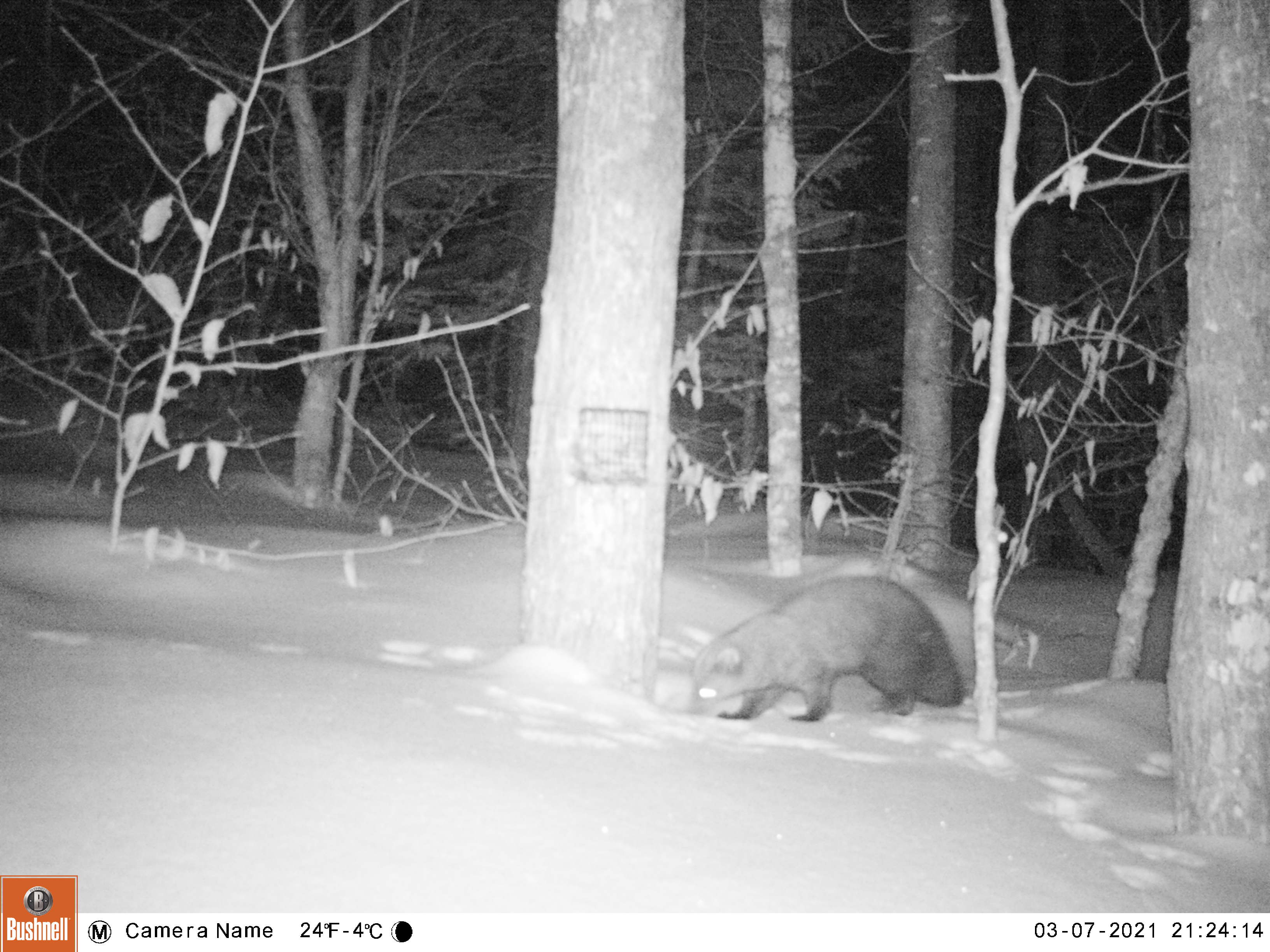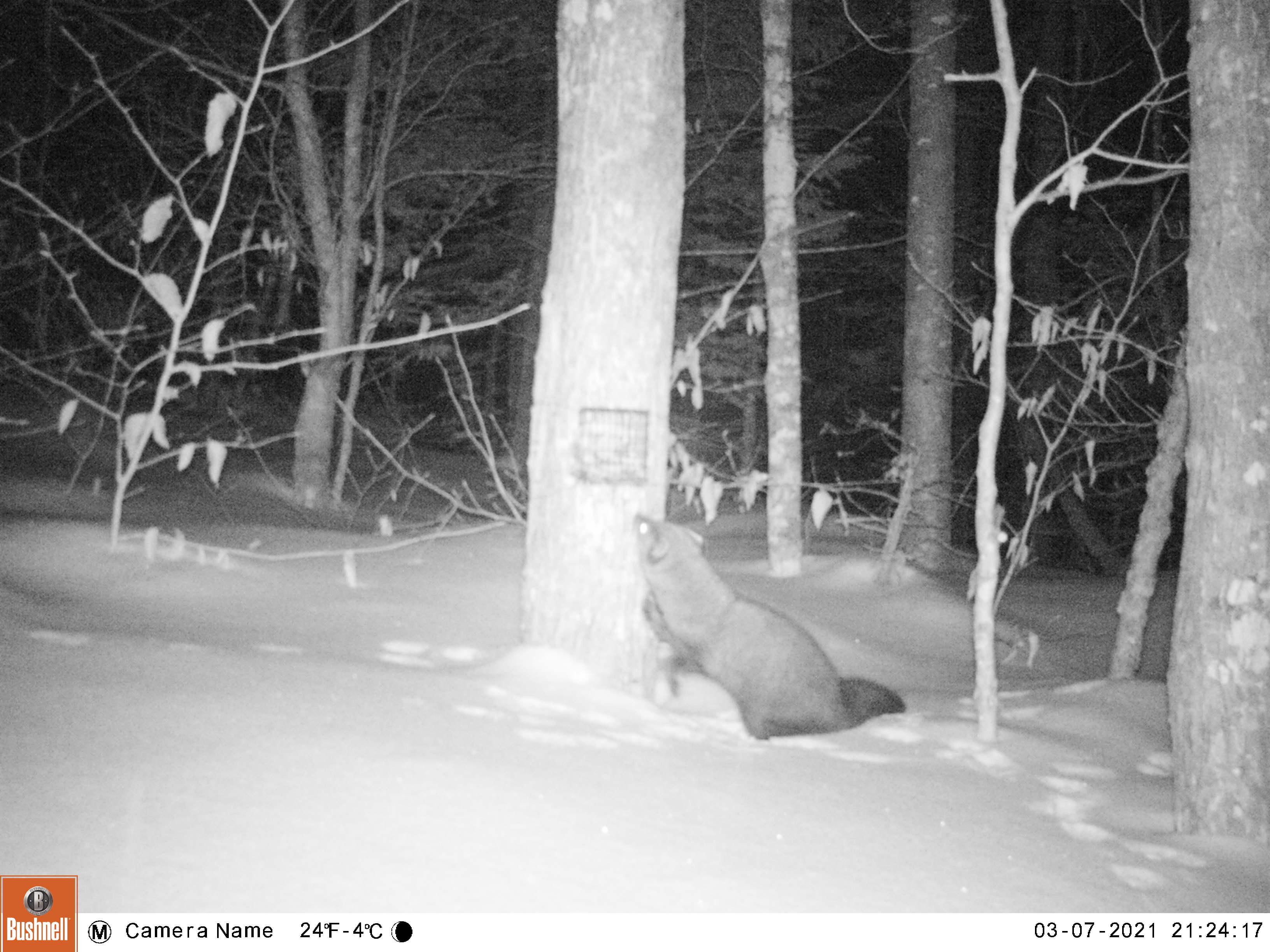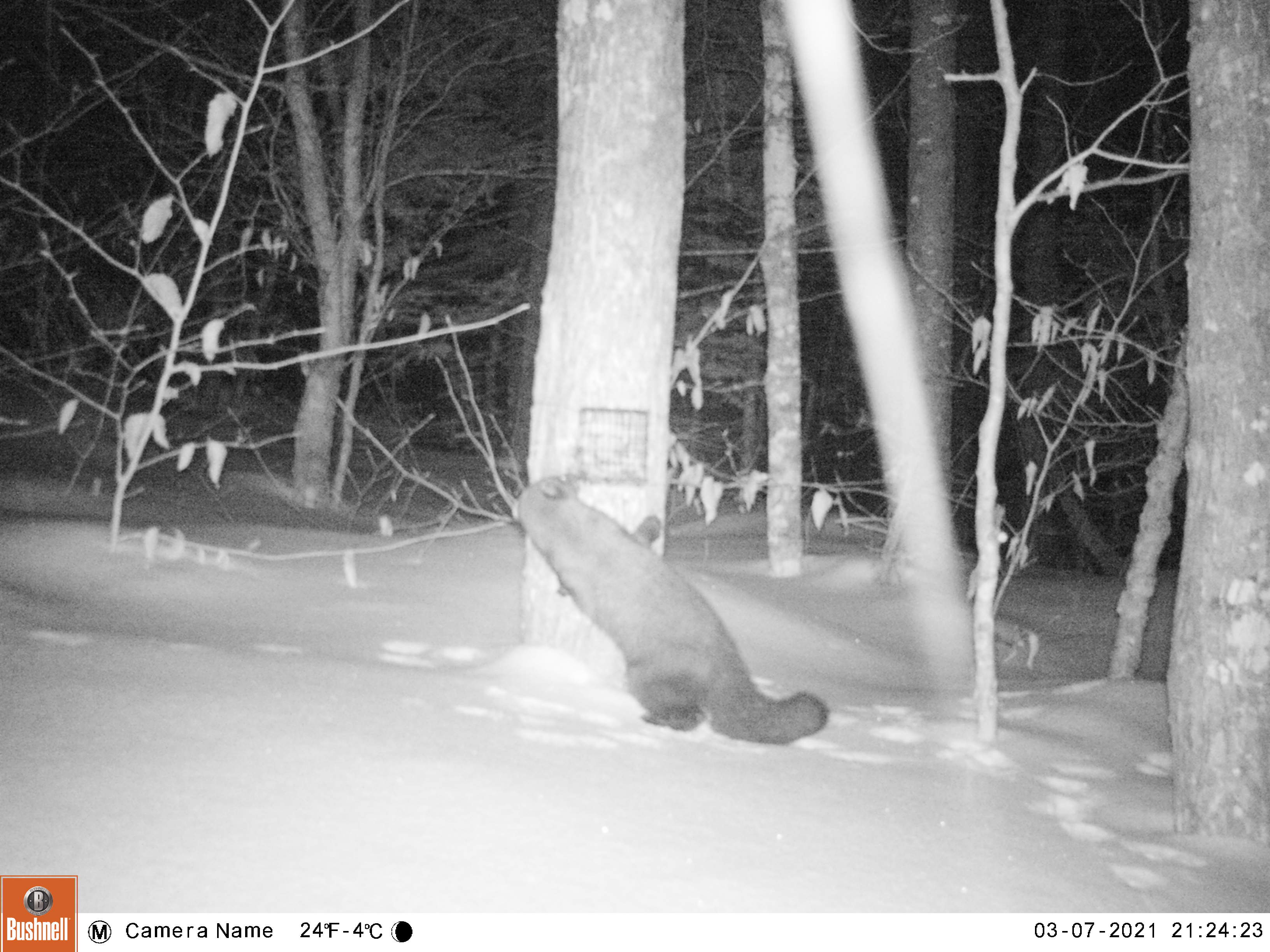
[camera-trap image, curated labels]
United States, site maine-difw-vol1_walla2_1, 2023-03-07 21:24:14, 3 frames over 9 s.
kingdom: Animalia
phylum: Chordata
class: Mammalia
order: Carnivora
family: Mustelidae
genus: Pekania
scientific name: Pekania pennanti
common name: fisher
Fisher (Pekania pennanti).